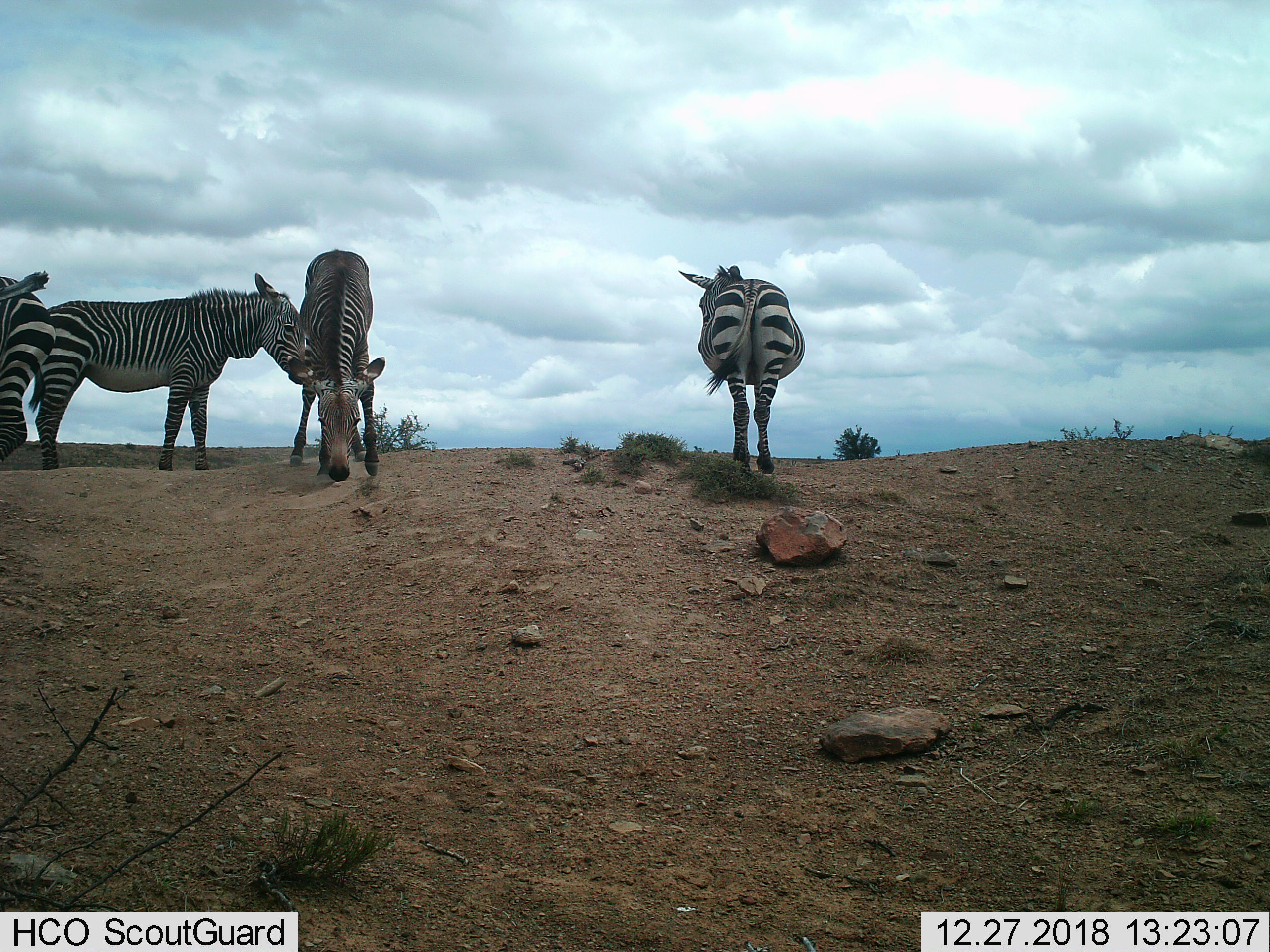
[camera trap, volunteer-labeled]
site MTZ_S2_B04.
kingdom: Animalia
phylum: Chordata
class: Mammalia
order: Perissodactyla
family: Equidae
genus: Equus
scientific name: Equus zebra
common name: mountain zebra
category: zebramountain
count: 4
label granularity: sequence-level